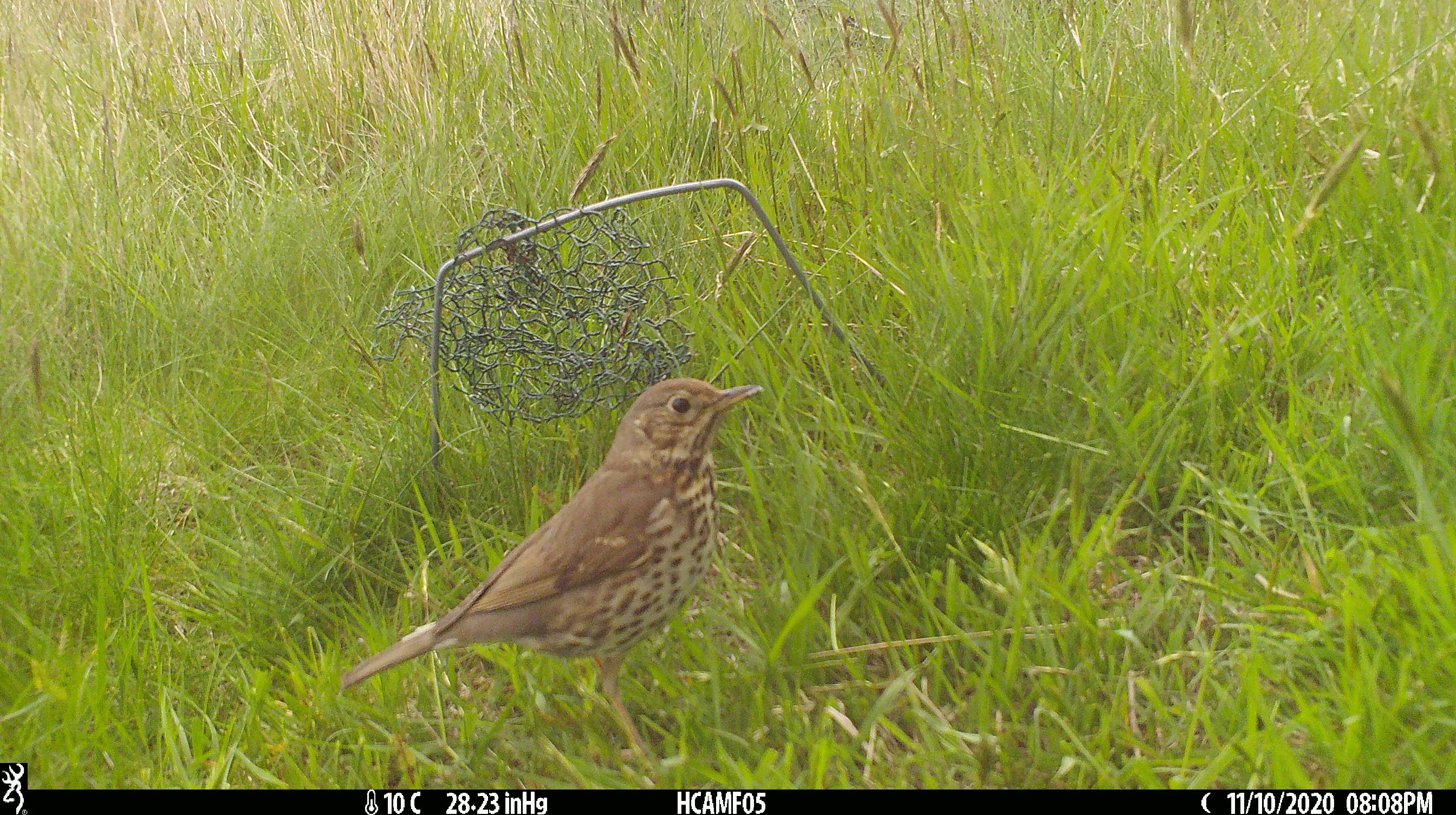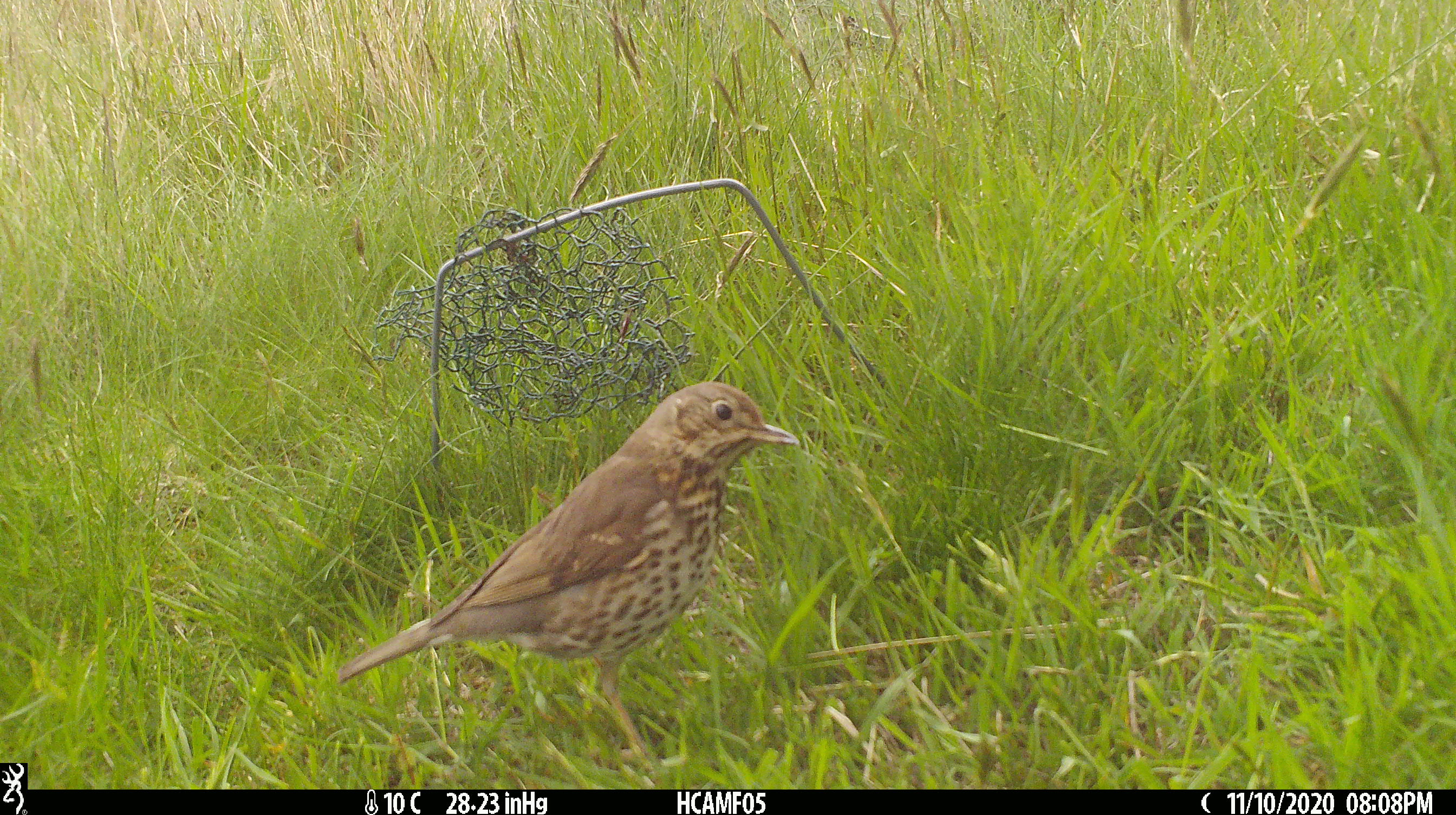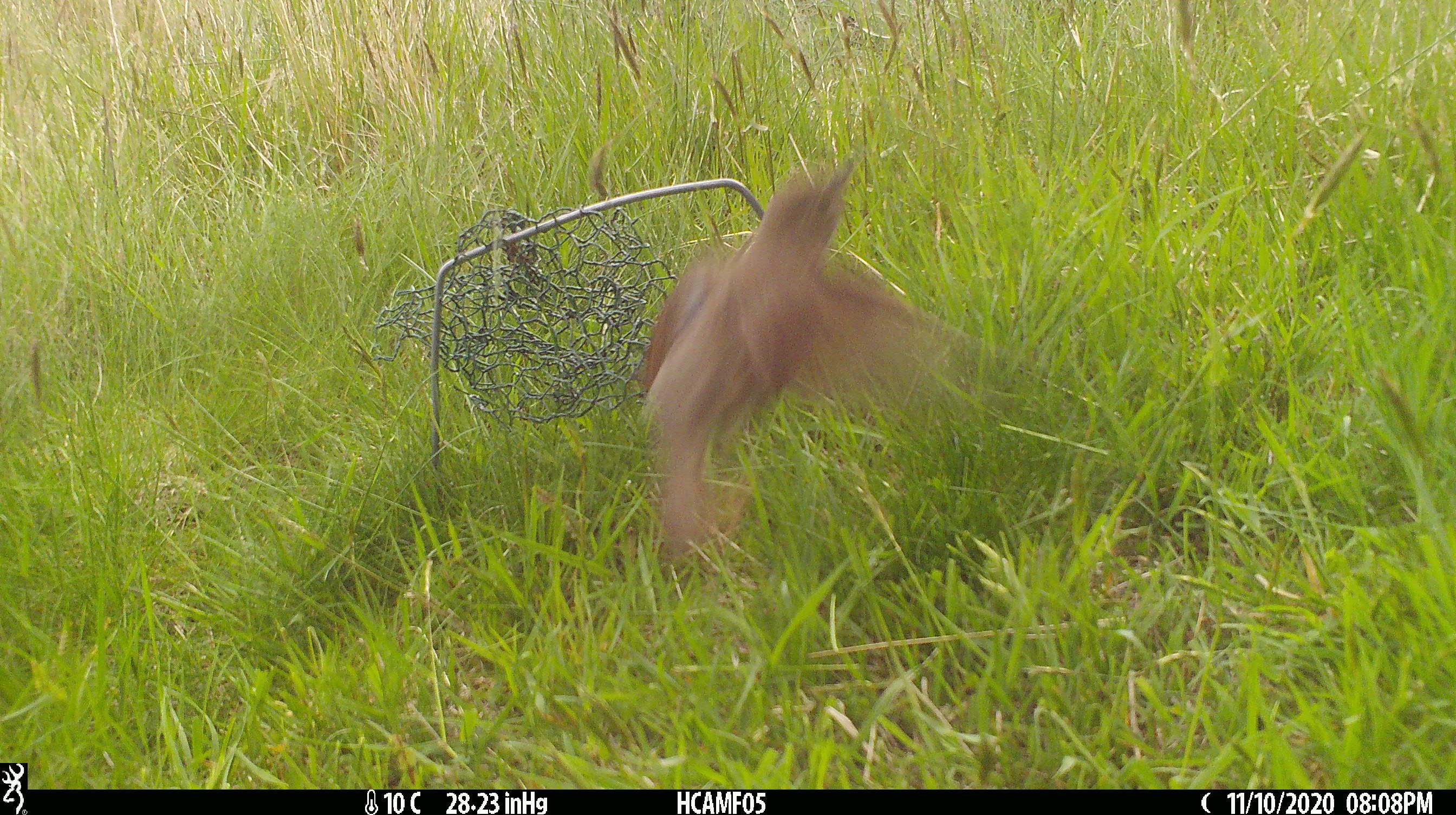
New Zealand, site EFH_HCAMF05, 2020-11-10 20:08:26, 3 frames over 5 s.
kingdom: Animalia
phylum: Chordata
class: Aves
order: Passeriformes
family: Turdidae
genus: Turdus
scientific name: Turdus philomelos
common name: song thrush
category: thrush